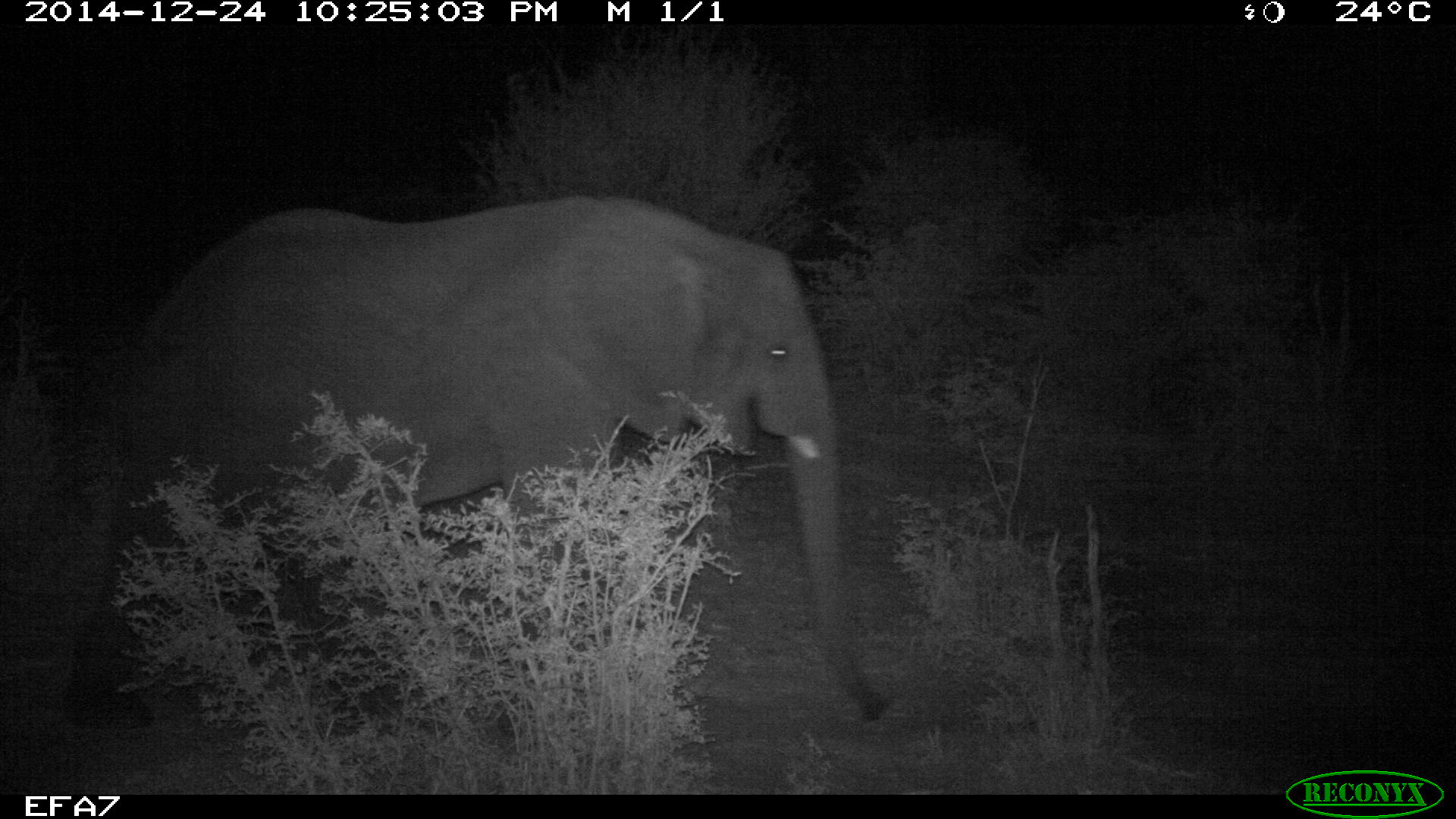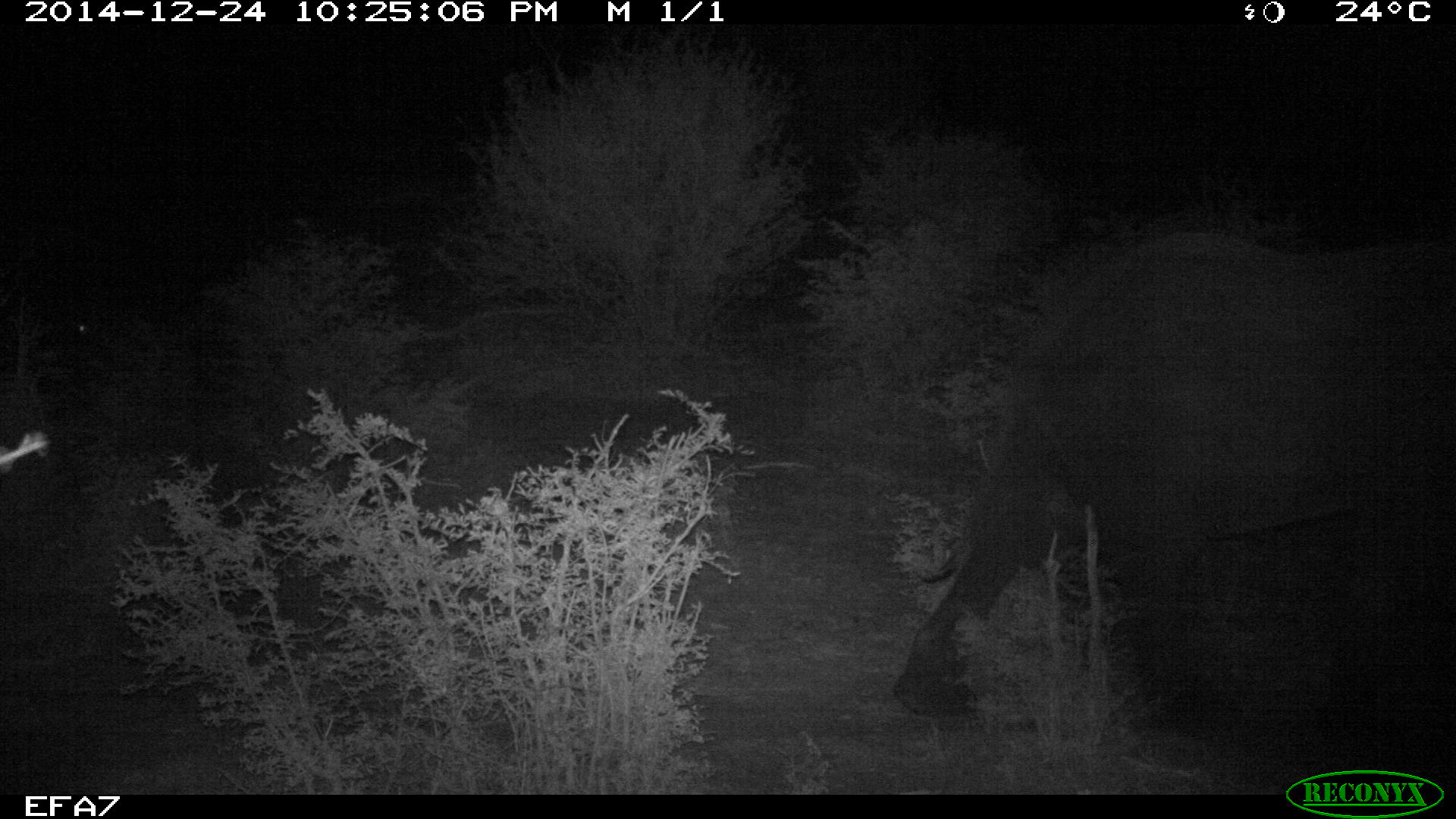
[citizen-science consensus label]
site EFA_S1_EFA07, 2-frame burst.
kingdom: Animalia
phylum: Chordata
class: Mammalia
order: Proboscidea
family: Elephantidae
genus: Loxodonta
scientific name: Loxodonta africana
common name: african bush elephant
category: elephant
Elephant (african bush elephant) (Loxodonta africana), count 1. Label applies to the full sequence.